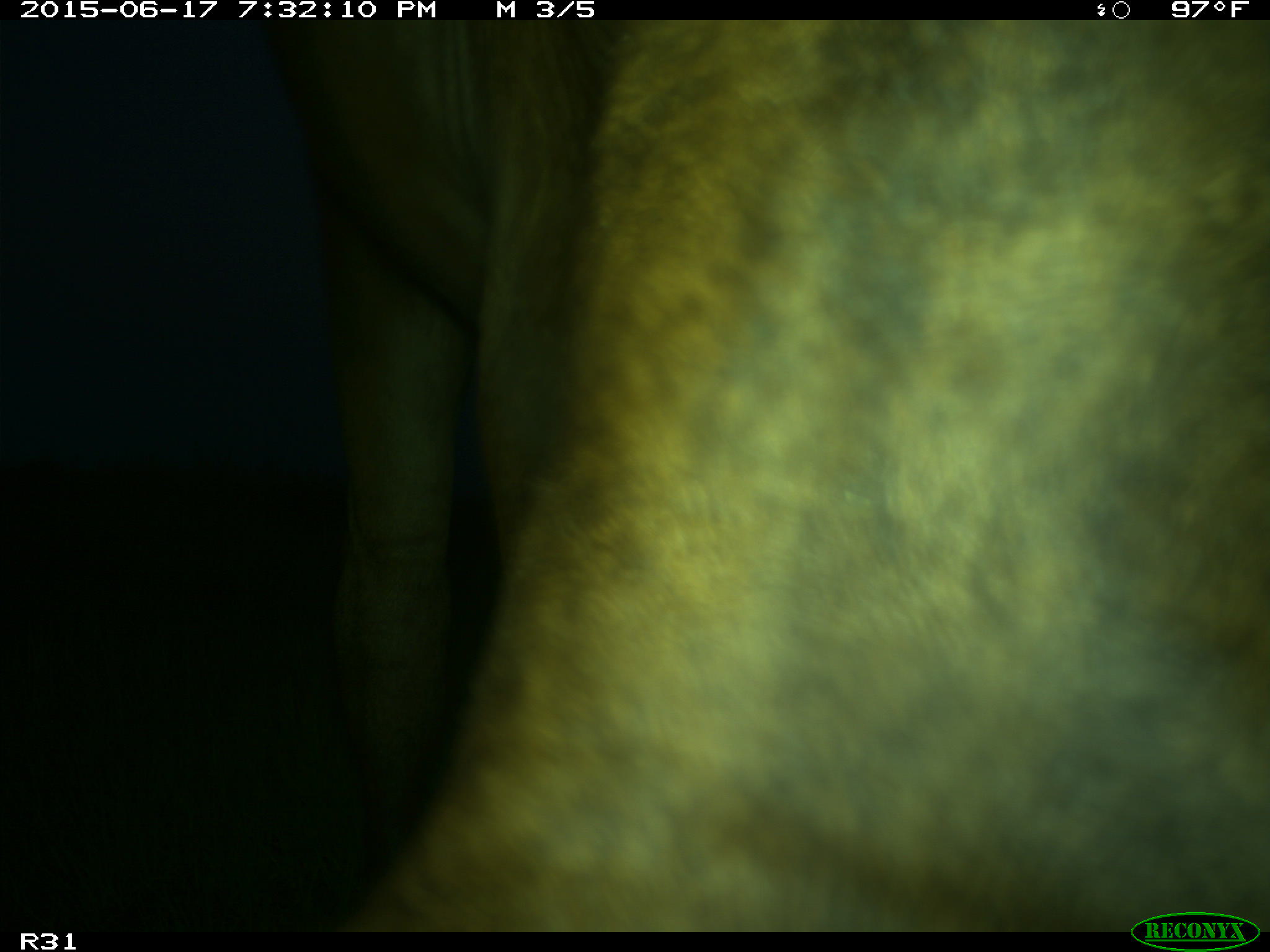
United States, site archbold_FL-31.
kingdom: Animalia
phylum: Chordata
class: Mammalia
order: Artiodactyla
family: Bovidae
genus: Bos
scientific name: Bos taurus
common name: domestic cow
Bos taurus (domestic cow).